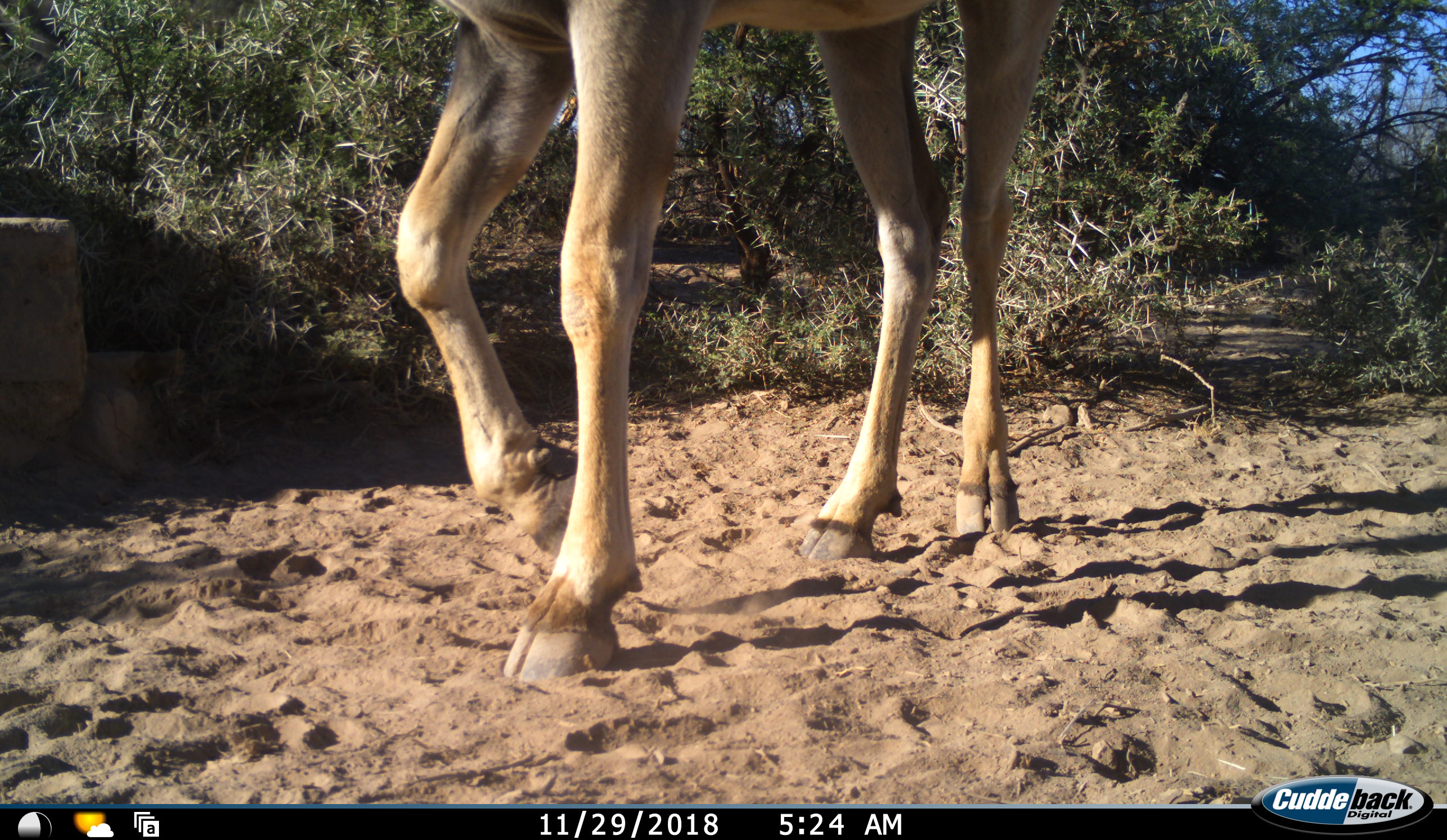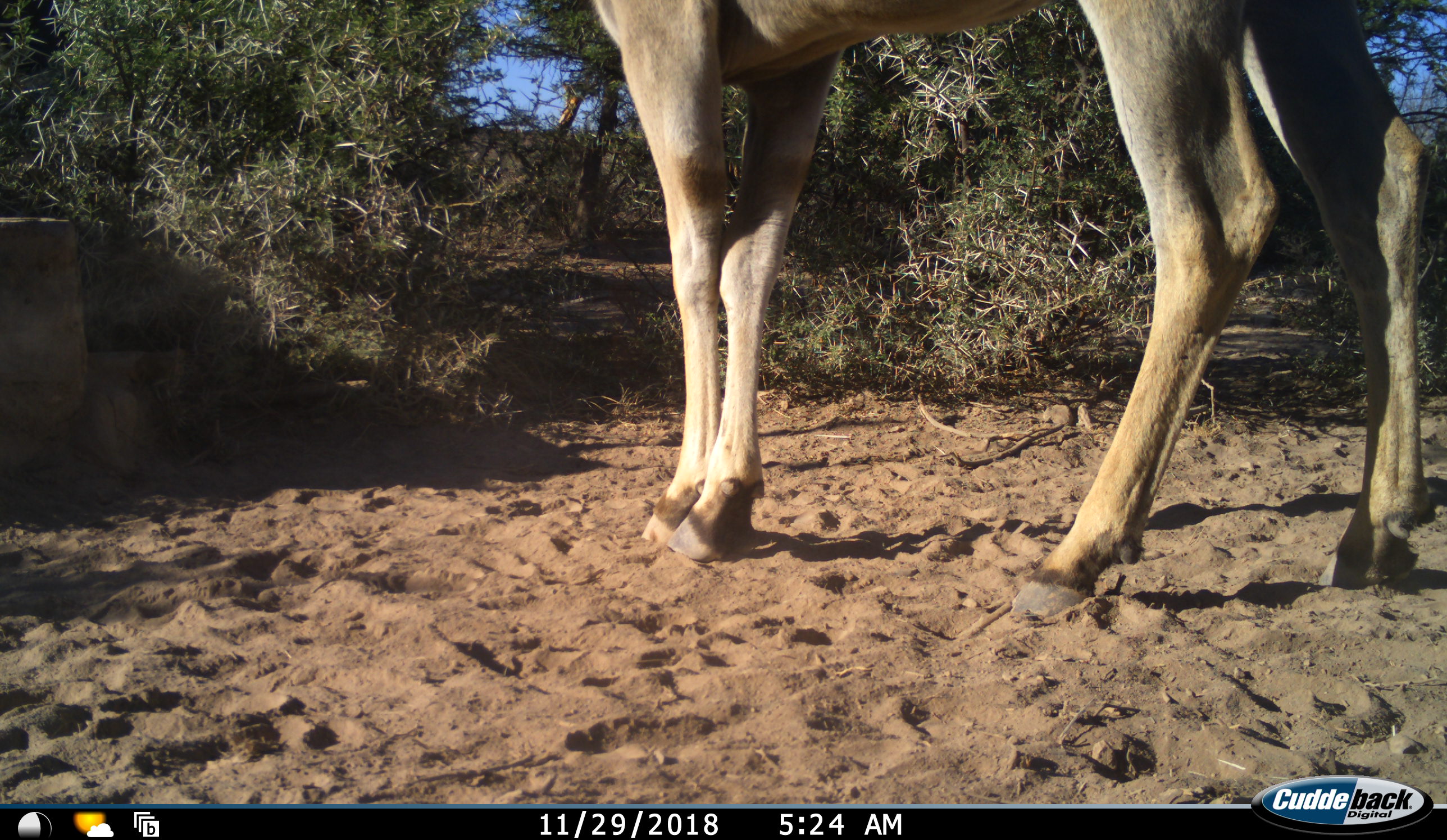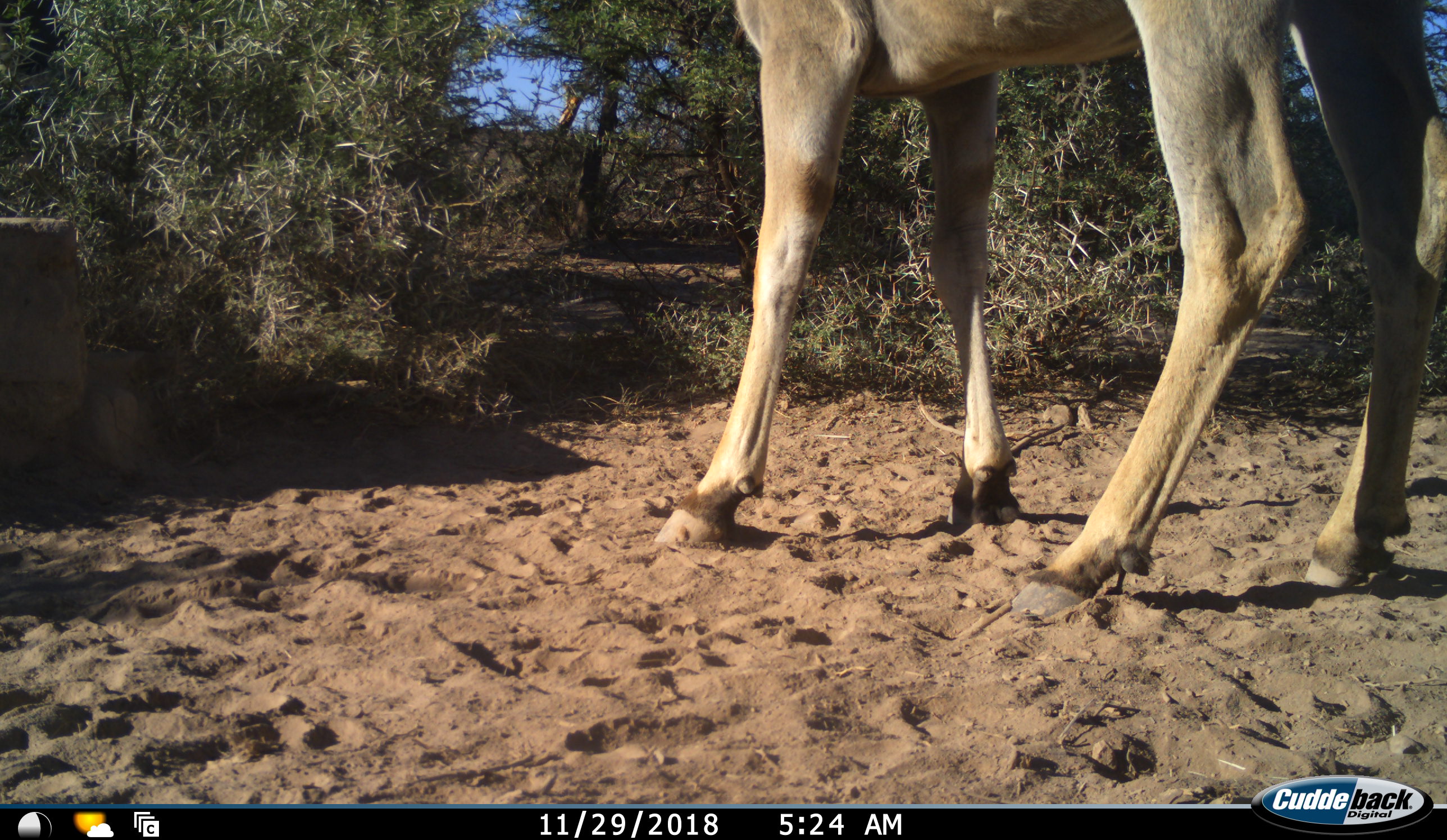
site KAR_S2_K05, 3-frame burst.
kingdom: Animalia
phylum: Chordata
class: Mammalia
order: Artiodactyla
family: Bovidae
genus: Tragelaphus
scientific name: Tragelaphus oryx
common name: eland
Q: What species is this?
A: Eland (Tragelaphus oryx).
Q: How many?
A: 1.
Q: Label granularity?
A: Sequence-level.